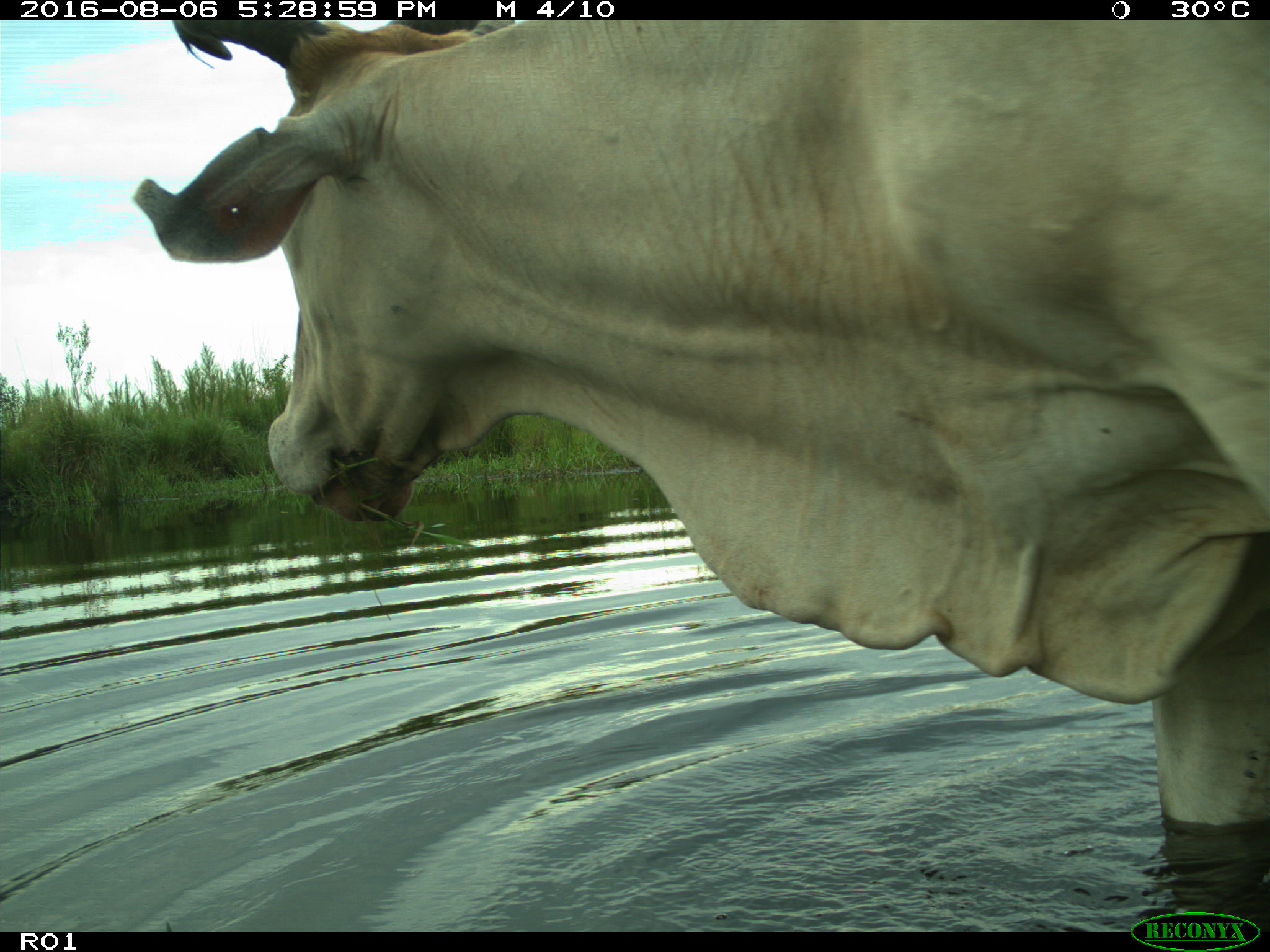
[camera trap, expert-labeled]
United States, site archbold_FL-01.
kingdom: Animalia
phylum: Chordata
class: Mammalia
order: Artiodactyla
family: Bovidae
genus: Bos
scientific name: Bos taurus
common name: domestic cow